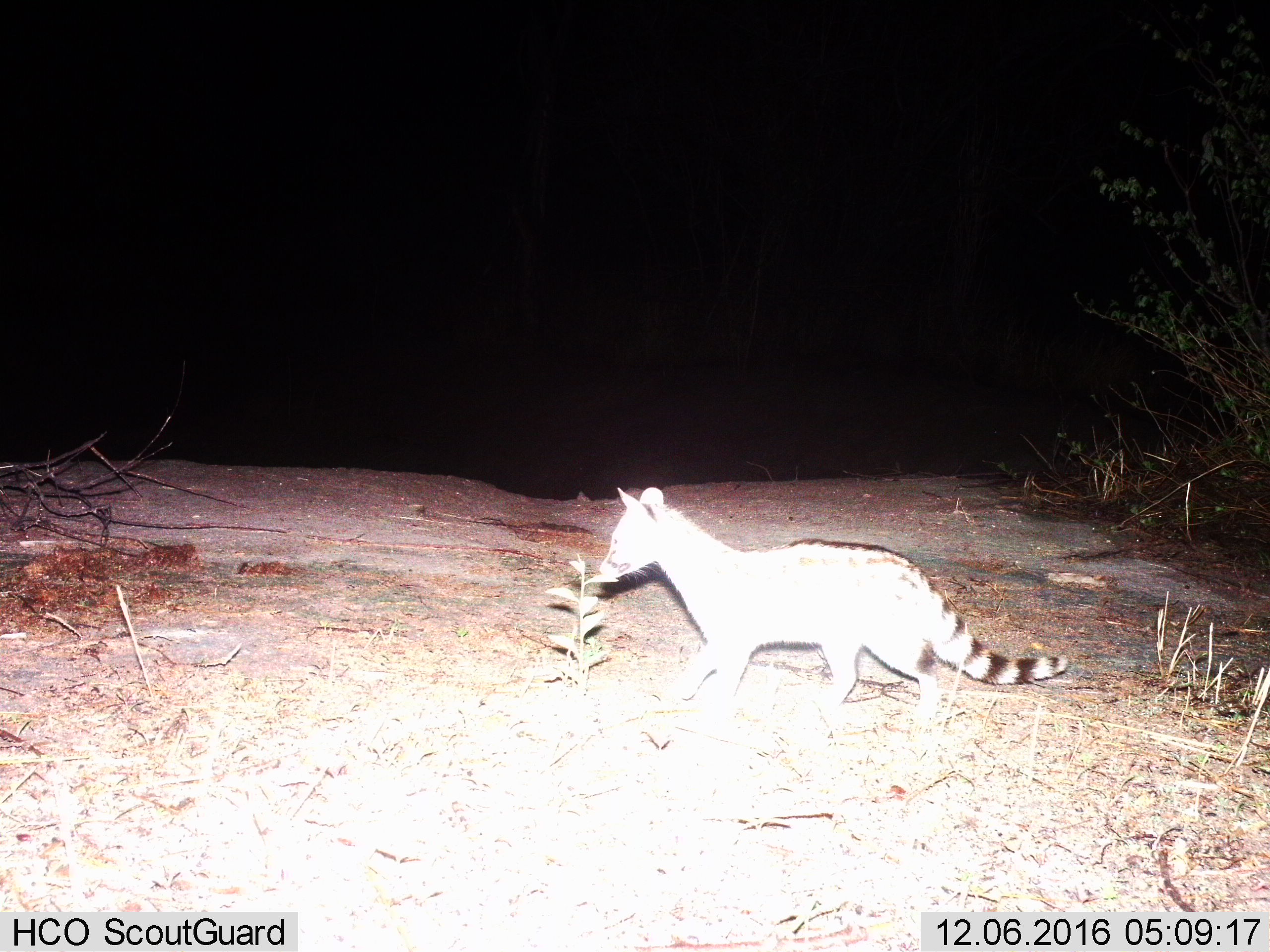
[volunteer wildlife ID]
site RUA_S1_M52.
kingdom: Animalia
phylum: Chordata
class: Mammalia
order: Carnivora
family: Viverridae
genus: Genetta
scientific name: Genetta genetta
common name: small-spotted genet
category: genetcommonsmallspotted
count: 1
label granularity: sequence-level